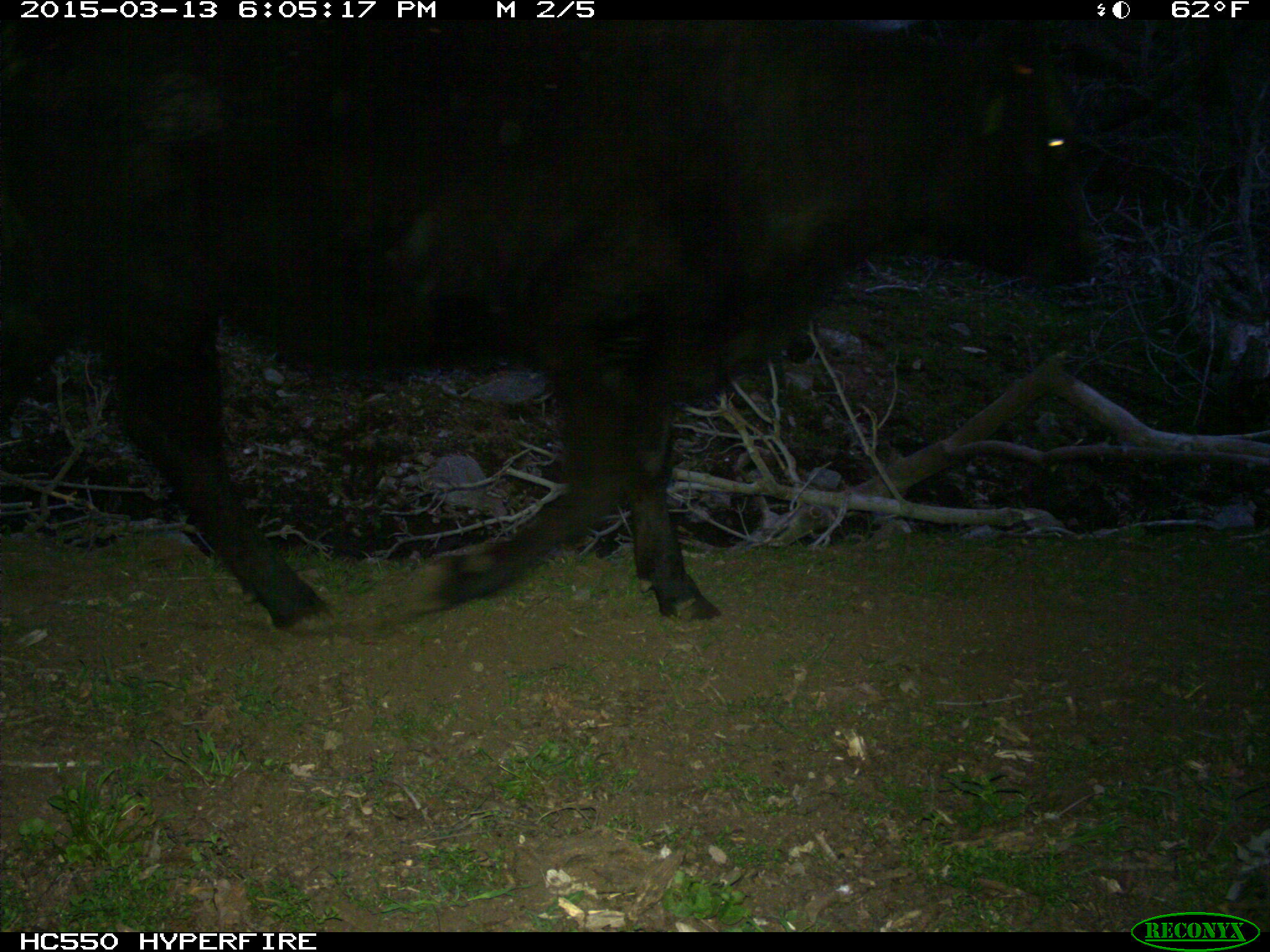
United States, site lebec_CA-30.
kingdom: Animalia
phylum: Chordata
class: Mammalia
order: Artiodactyla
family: Bovidae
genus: Bos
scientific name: Bos taurus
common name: domestic cow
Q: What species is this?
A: Bos taurus (domestic cow).